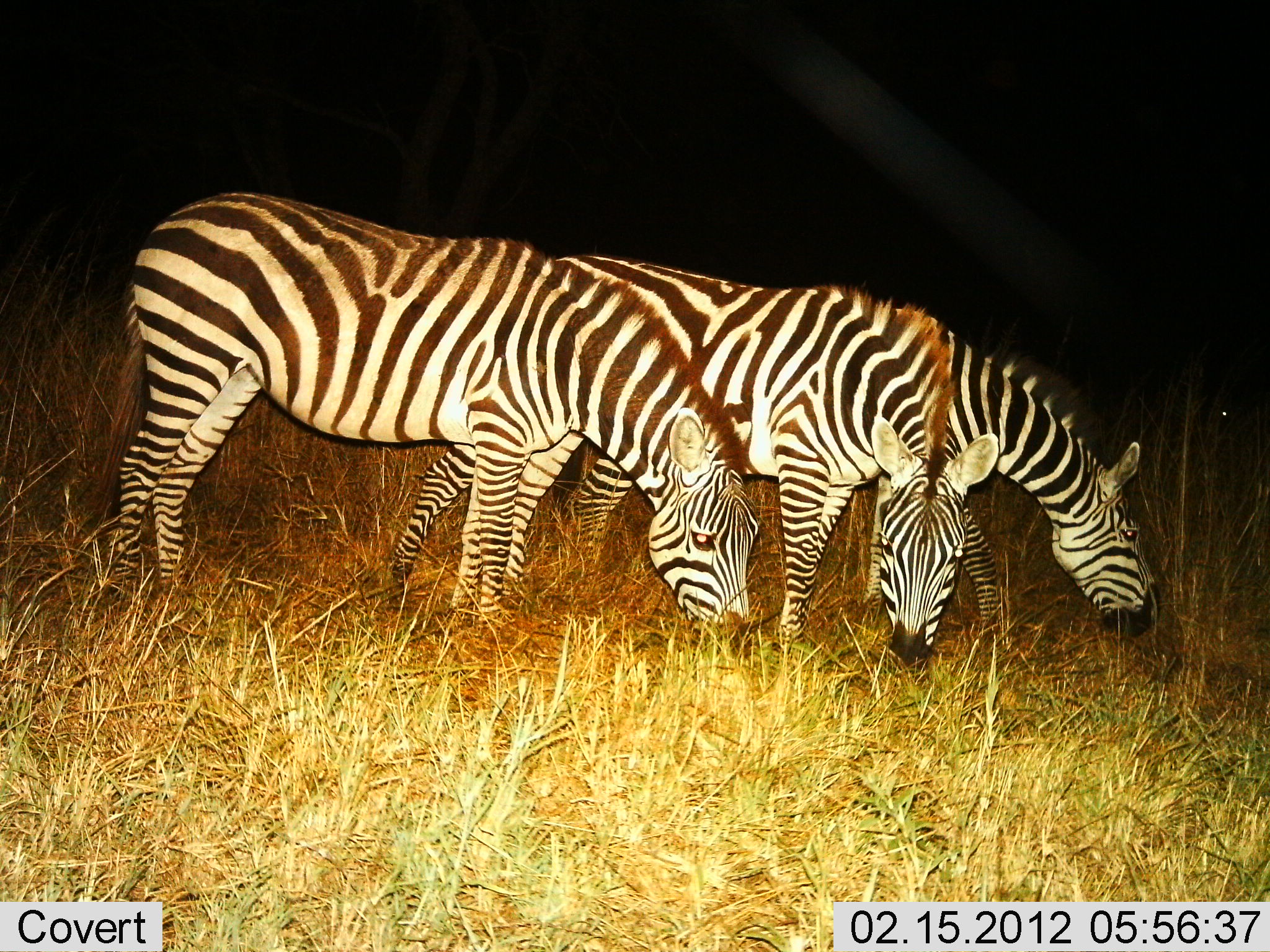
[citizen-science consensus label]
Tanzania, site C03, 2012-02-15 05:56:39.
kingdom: Animalia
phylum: Chordata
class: Mammalia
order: Perissodactyla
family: Equidae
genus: Equus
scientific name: Equus quagga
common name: plains zebra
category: zebra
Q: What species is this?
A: Zebra (plains zebra) (Equus quagga).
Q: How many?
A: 3.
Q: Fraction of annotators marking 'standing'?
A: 24%.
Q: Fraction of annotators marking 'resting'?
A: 0%.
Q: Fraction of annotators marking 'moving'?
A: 0%.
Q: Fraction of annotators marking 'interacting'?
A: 0%.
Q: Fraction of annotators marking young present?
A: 0%.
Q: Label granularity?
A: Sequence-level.